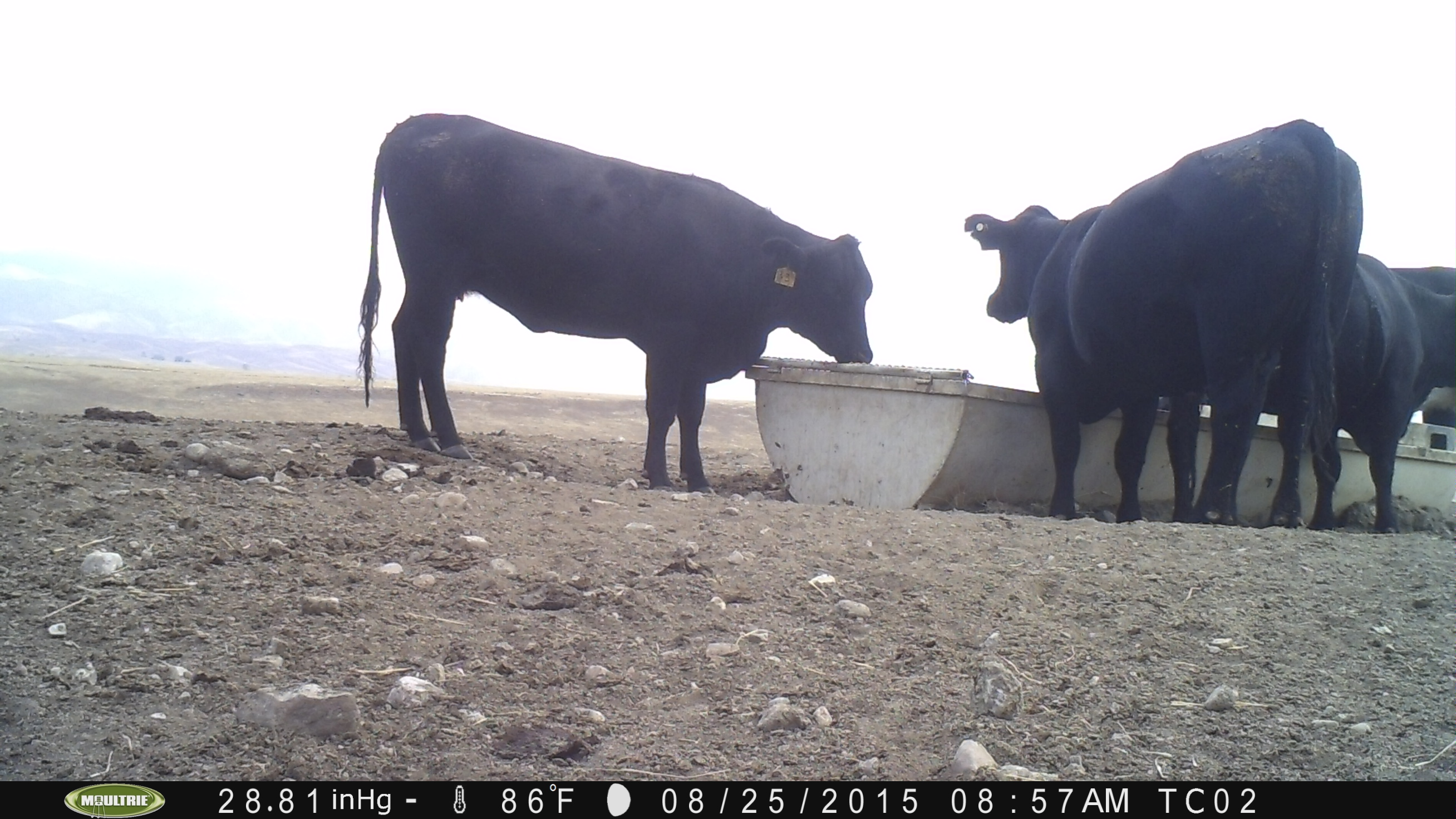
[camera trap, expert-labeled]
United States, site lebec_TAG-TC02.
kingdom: Animalia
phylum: Chordata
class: Mammalia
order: Artiodactyla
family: Bovidae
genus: Bos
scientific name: Bos taurus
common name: domestic cow